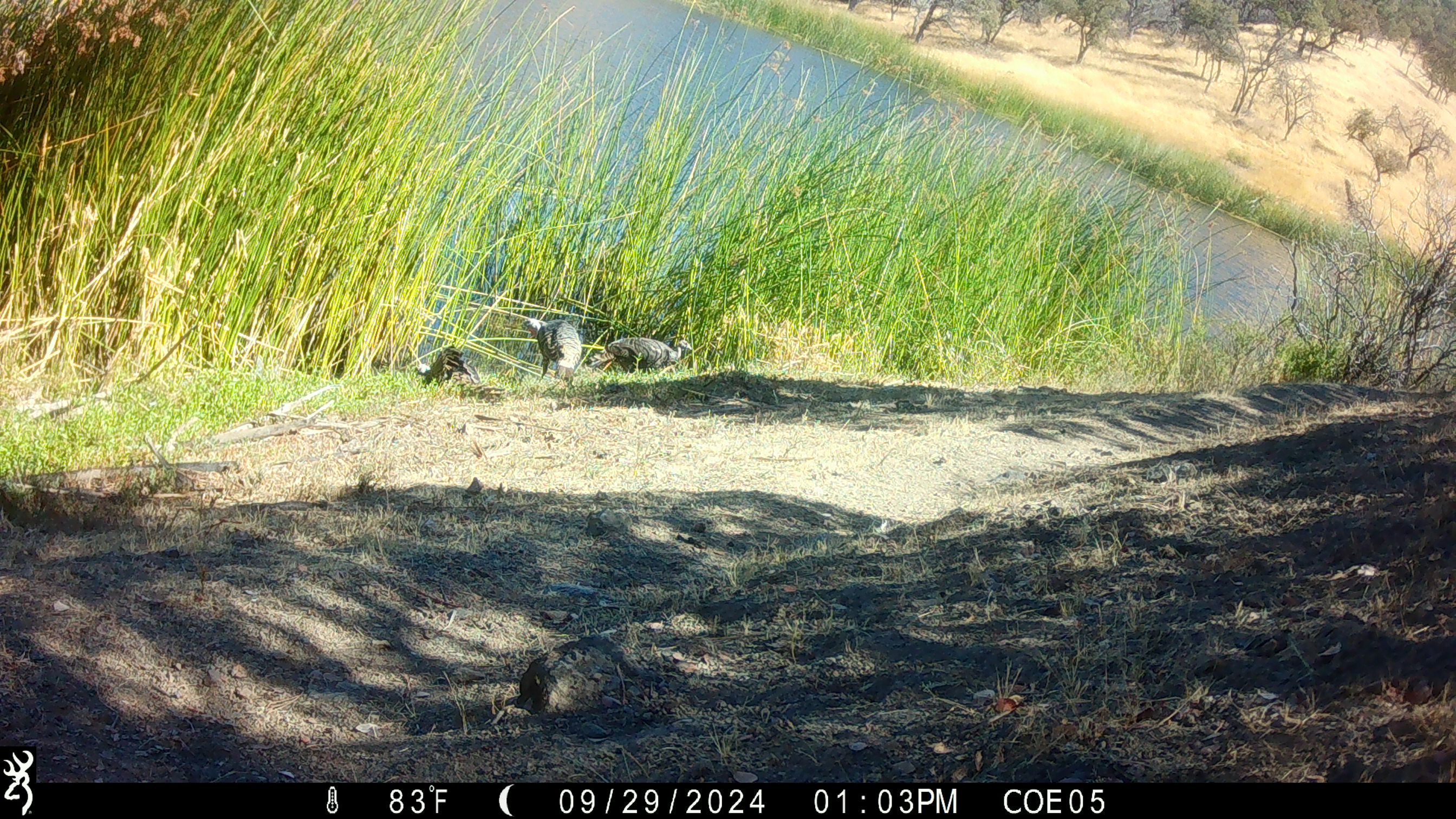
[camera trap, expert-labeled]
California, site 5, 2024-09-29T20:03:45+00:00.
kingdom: Animalia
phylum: Chordata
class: Aves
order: Galliformes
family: Phasianidae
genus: Meleagris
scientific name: Meleagris gallopavo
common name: turkey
Turkey (Meleagris gallopavo).